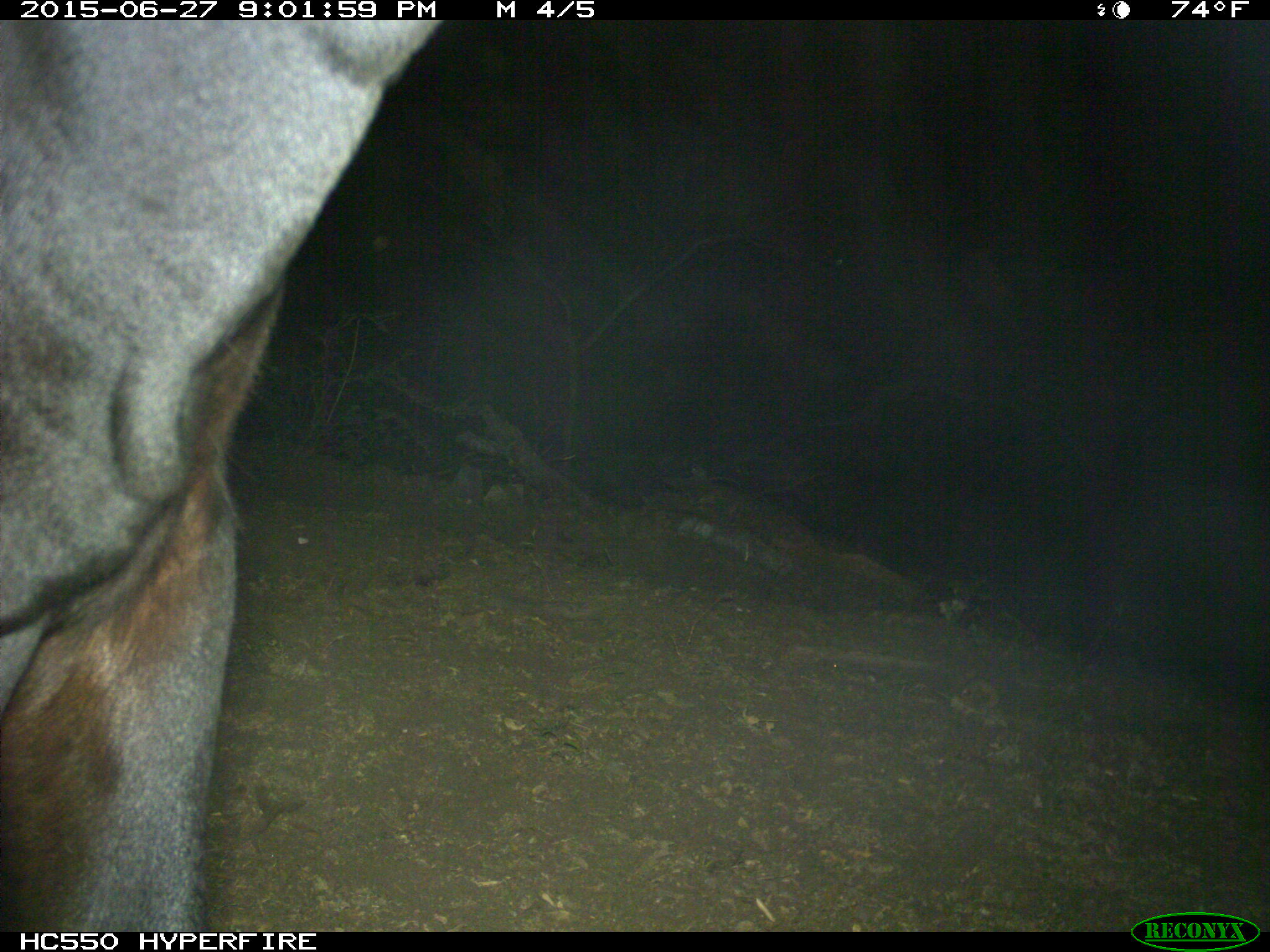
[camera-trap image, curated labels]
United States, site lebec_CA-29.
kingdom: Animalia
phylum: Chordata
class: Mammalia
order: Artiodactyla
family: Bovidae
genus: Bos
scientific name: Bos taurus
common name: domestic cow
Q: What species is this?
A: Bos taurus (domestic cow).